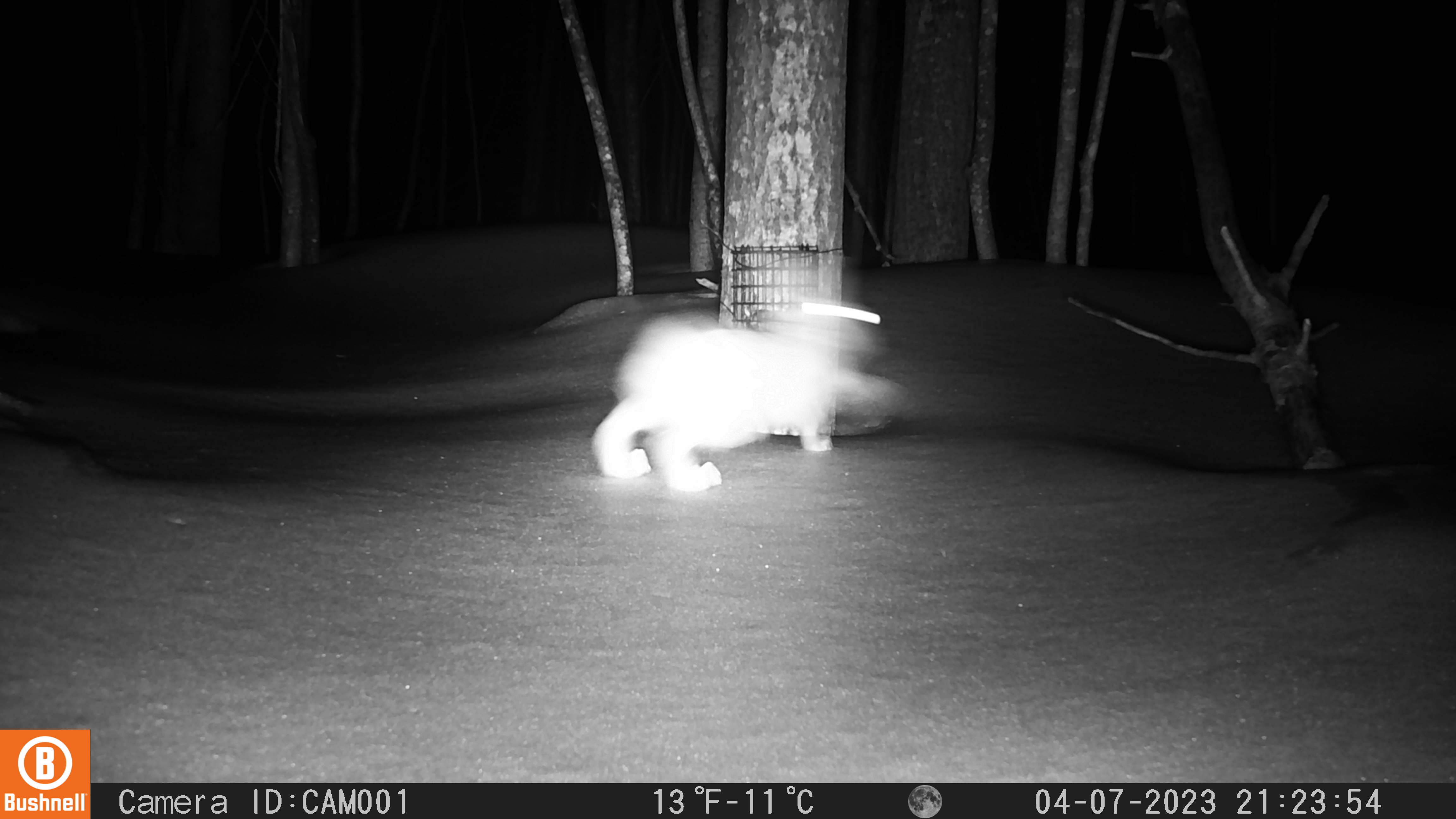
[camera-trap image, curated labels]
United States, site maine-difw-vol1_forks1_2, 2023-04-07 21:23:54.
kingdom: Animalia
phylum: Chordata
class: Mammalia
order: Lagomorpha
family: Leporidae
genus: Lepus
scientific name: Lepus americanus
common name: snowshoe hare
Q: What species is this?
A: Snowshoe hare (Lepus americanus).